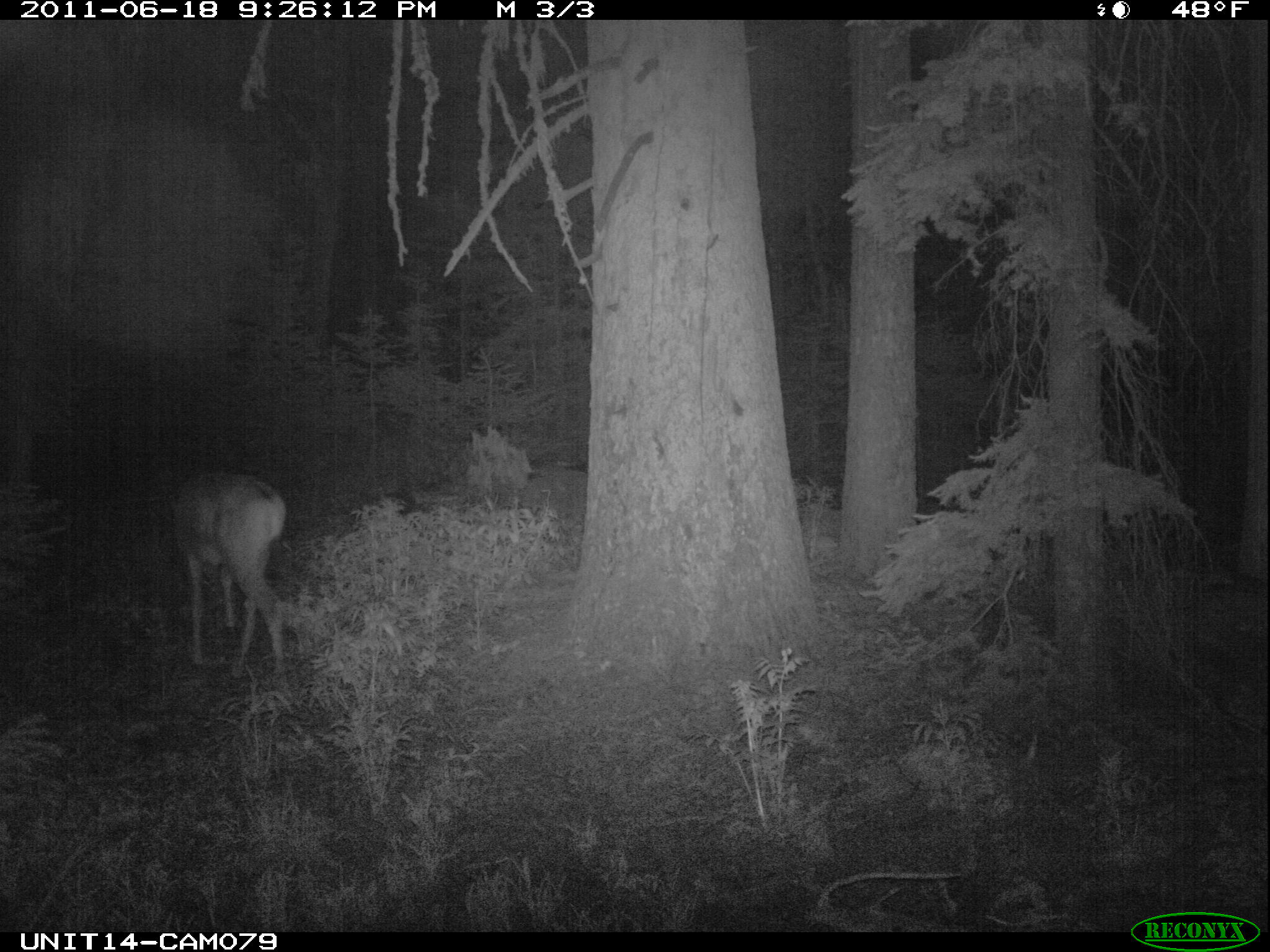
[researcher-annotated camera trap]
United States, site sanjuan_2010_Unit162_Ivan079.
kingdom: Animalia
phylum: Chordata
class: Mammalia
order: Artiodactyla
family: Cervidae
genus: Odocoileus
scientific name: Odocoileus hemionus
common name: mule deer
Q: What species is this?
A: Odocoileus hemionus (mule deer).